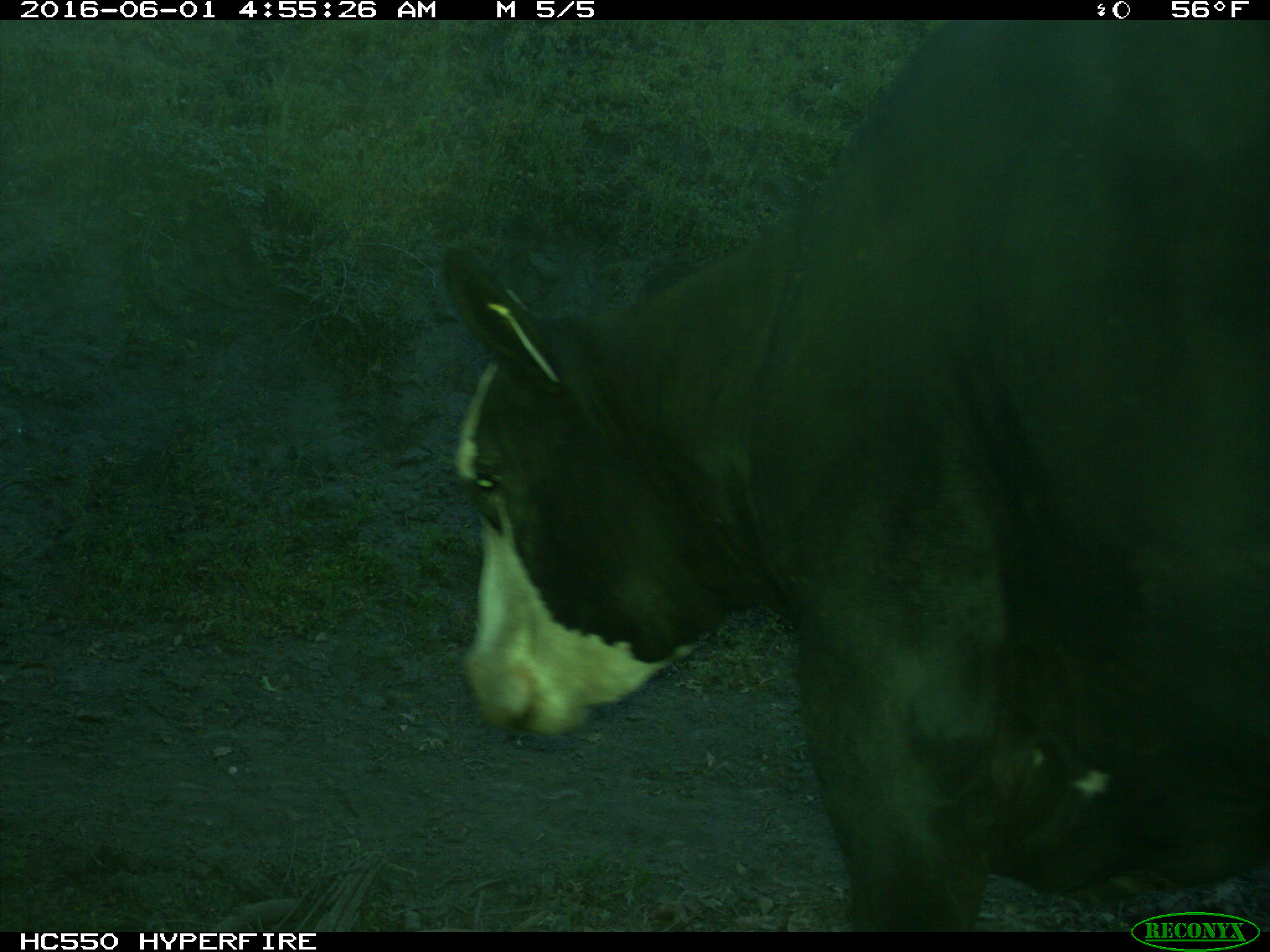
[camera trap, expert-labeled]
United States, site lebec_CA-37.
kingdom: Animalia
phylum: Chordata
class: Mammalia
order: Artiodactyla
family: Bovidae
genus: Bos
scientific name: Bos taurus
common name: domestic cow